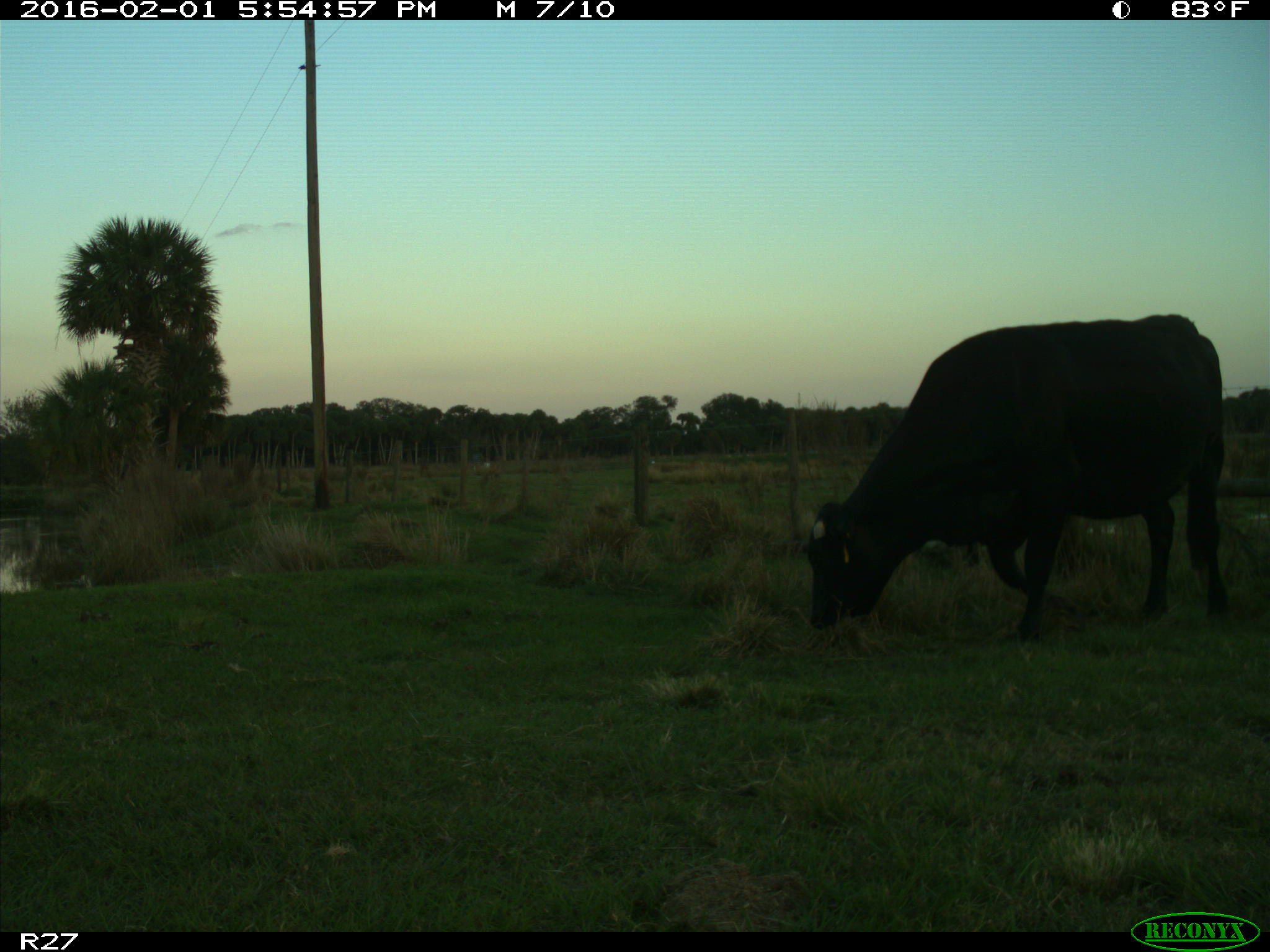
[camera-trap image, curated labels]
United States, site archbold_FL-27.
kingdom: Animalia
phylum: Chordata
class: Mammalia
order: Artiodactyla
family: Bovidae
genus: Bos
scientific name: Bos taurus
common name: domestic cow